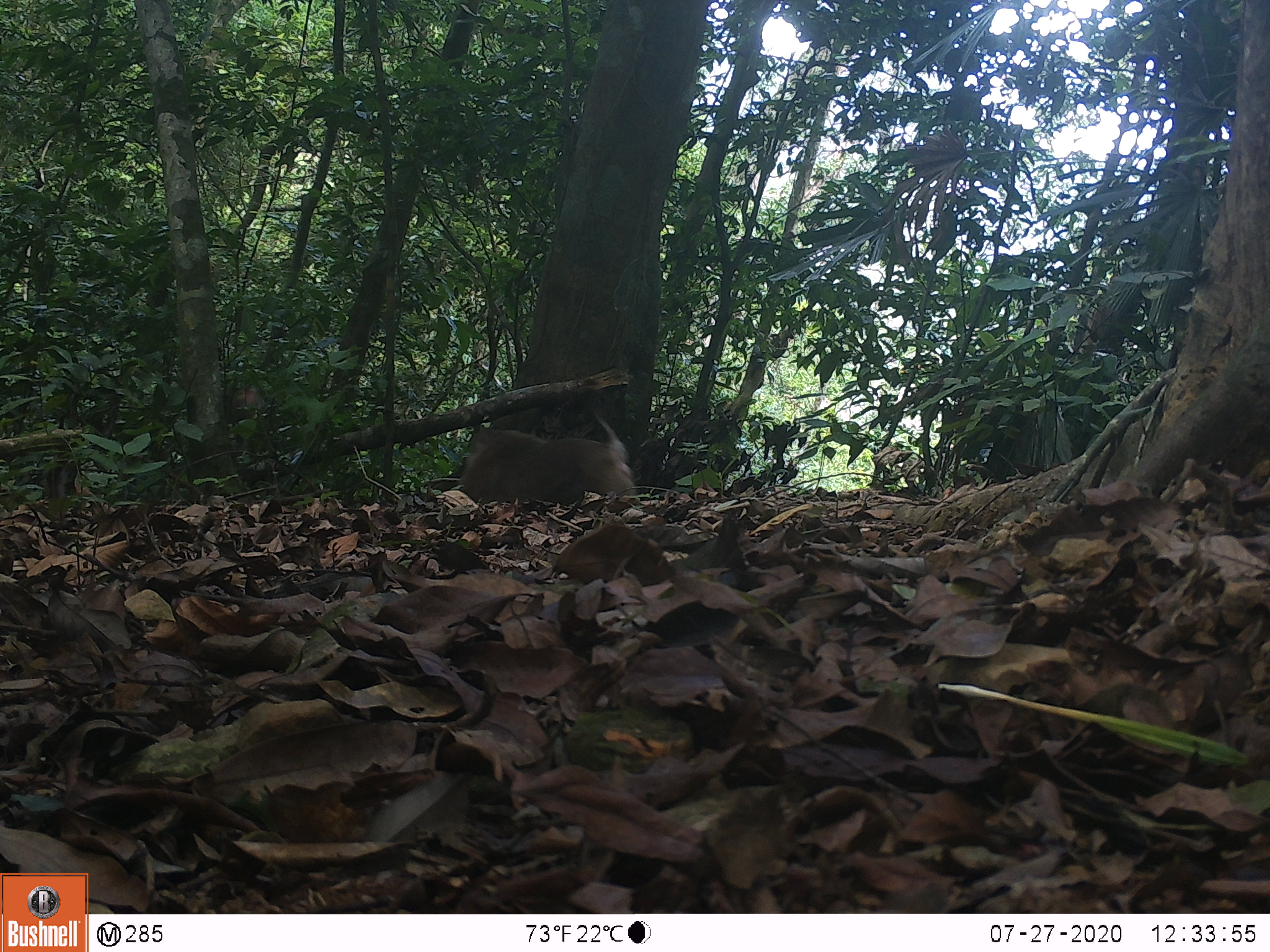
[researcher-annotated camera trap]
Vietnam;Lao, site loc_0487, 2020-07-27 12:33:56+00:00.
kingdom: Animalia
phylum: Chordata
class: Mammalia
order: Primates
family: Cercopithecidae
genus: Macaca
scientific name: Macaca nemestrina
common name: pig-tailed macaque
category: pig tailed macaque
Pig tailed macaque (pig-tailed macaque) (Macaca nemestrina). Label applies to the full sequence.